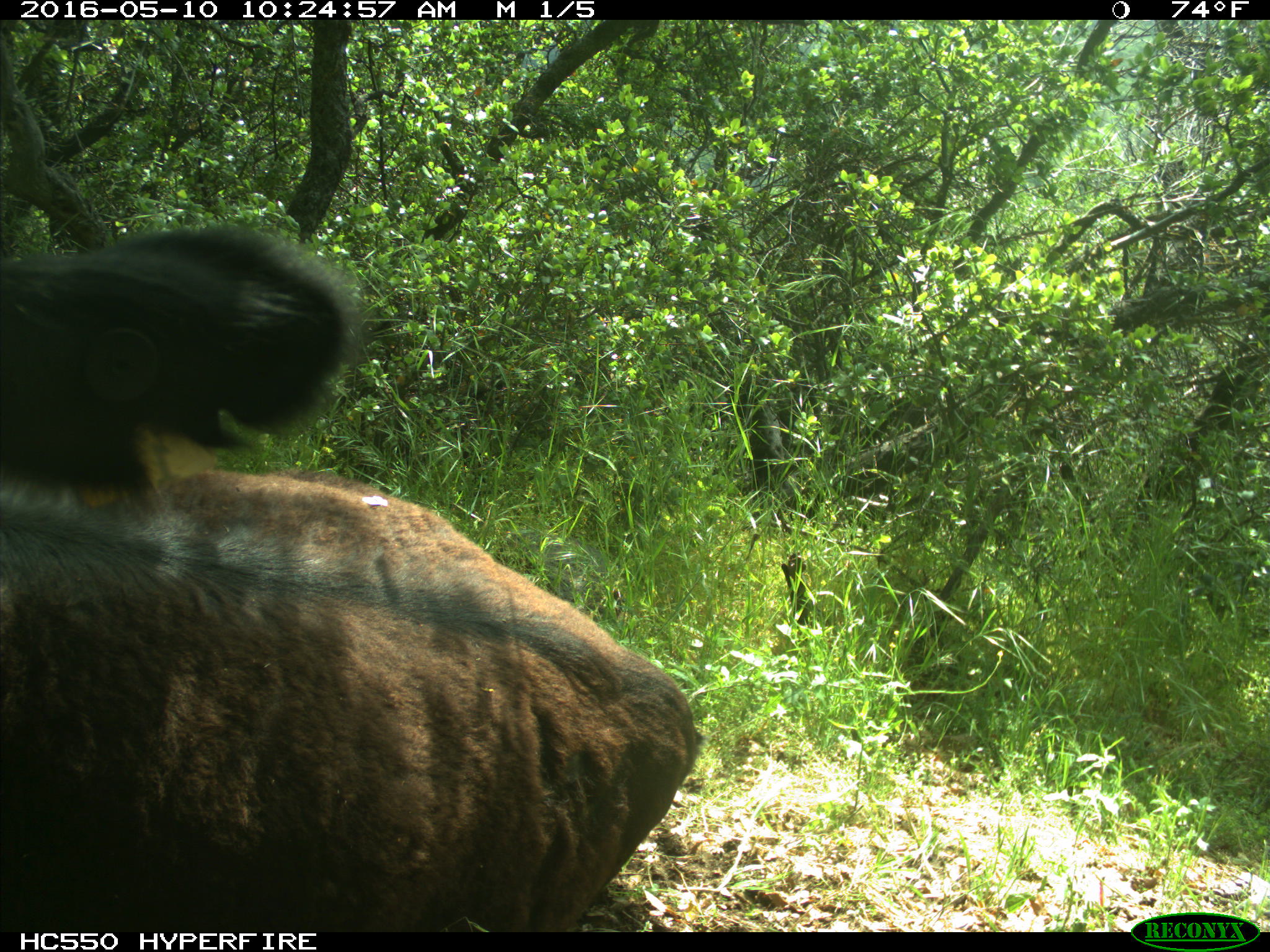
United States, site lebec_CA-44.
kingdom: Animalia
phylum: Chordata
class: Mammalia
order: Artiodactyla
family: Bovidae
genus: Bos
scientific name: Bos taurus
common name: domestic cow